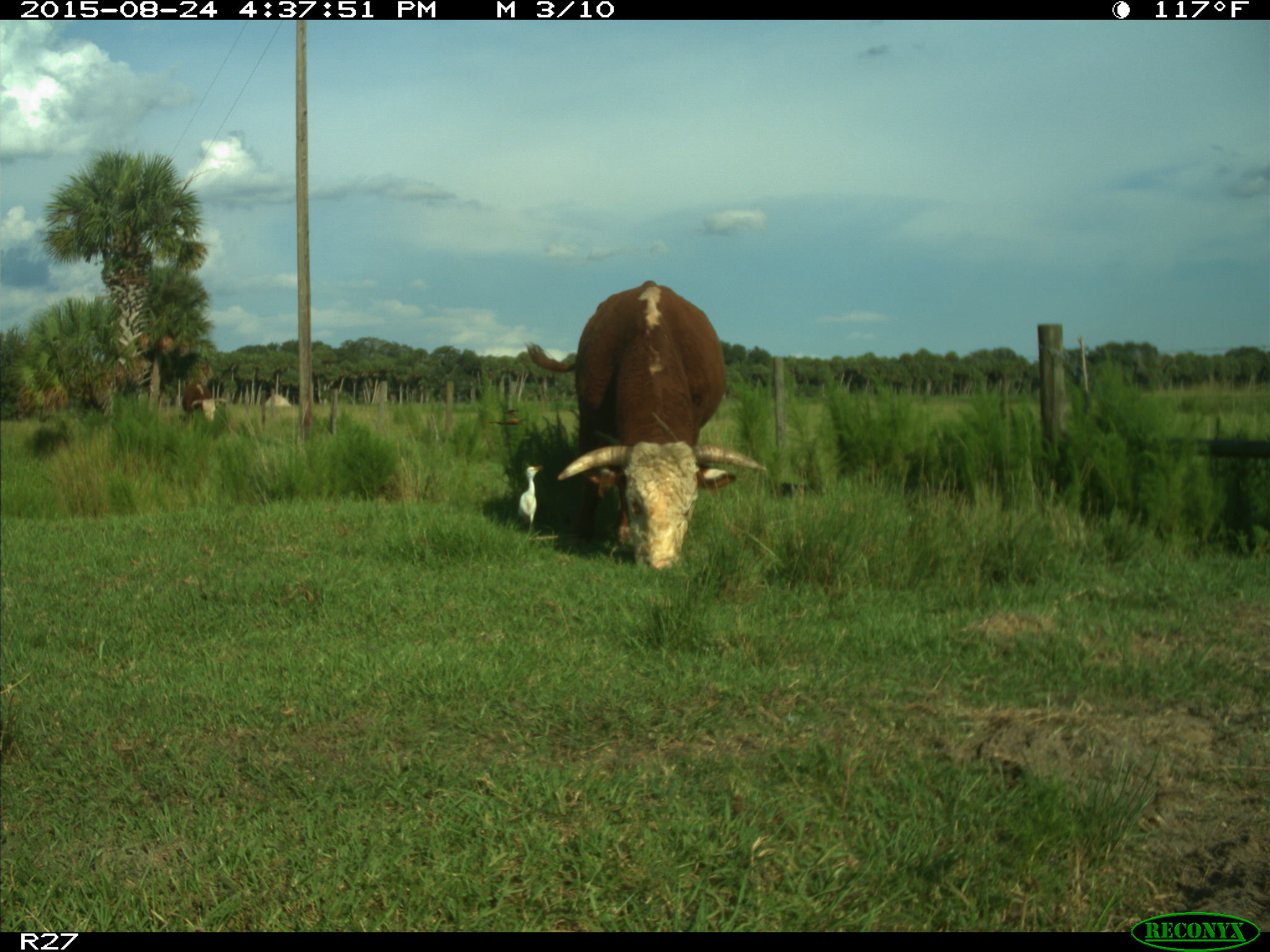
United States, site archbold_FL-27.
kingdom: Animalia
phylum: Chordata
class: Mammalia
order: Artiodactyla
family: Bovidae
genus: Bos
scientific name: Bos taurus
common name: domestic cow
Bos taurus (domestic cow).